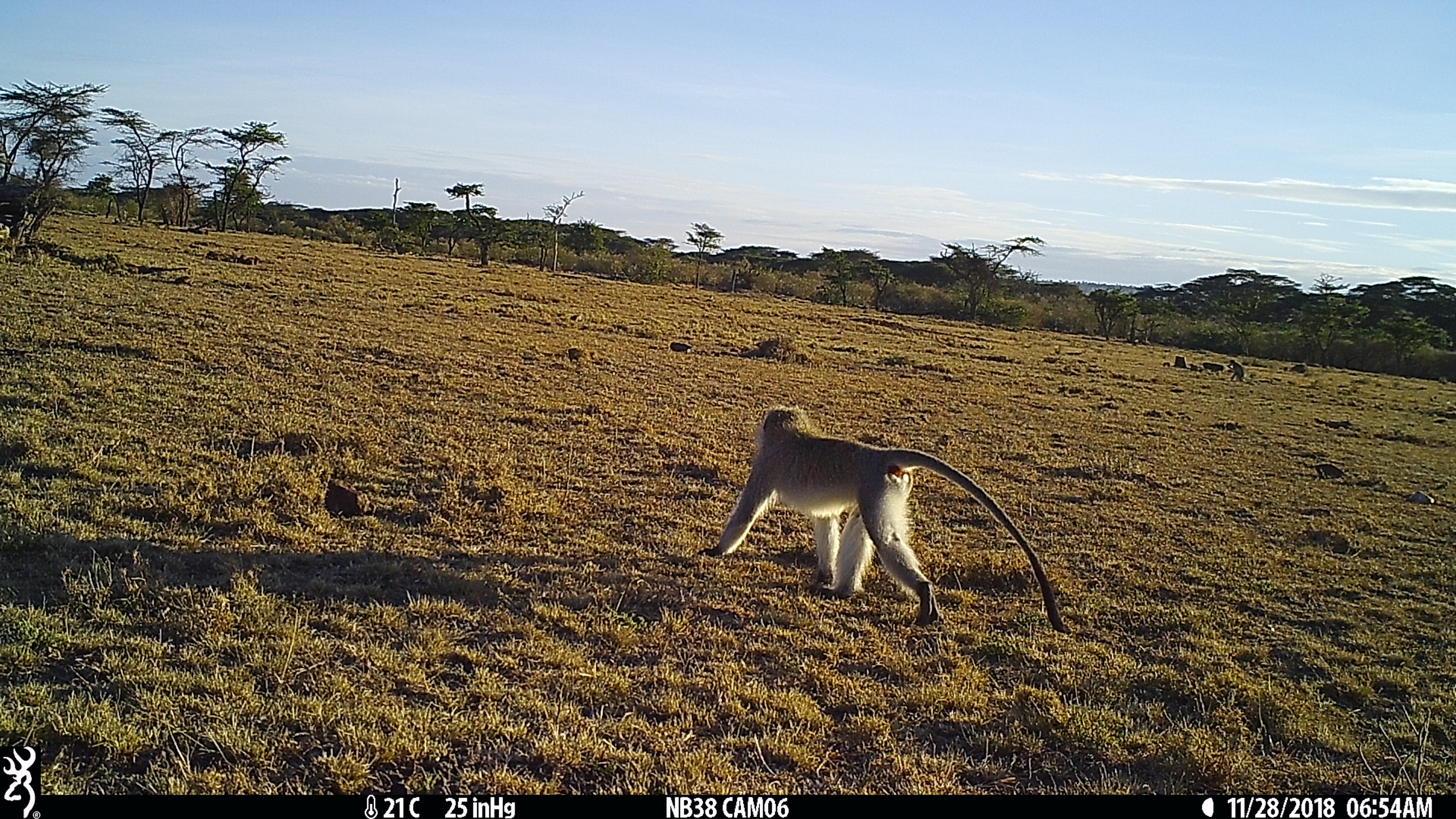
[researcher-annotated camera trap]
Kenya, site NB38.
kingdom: Animalia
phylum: Chordata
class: Mammalia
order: Primates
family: Cercopithecidae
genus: Chlorocebus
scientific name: Chlorocebus pygerythrus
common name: vervet monkey